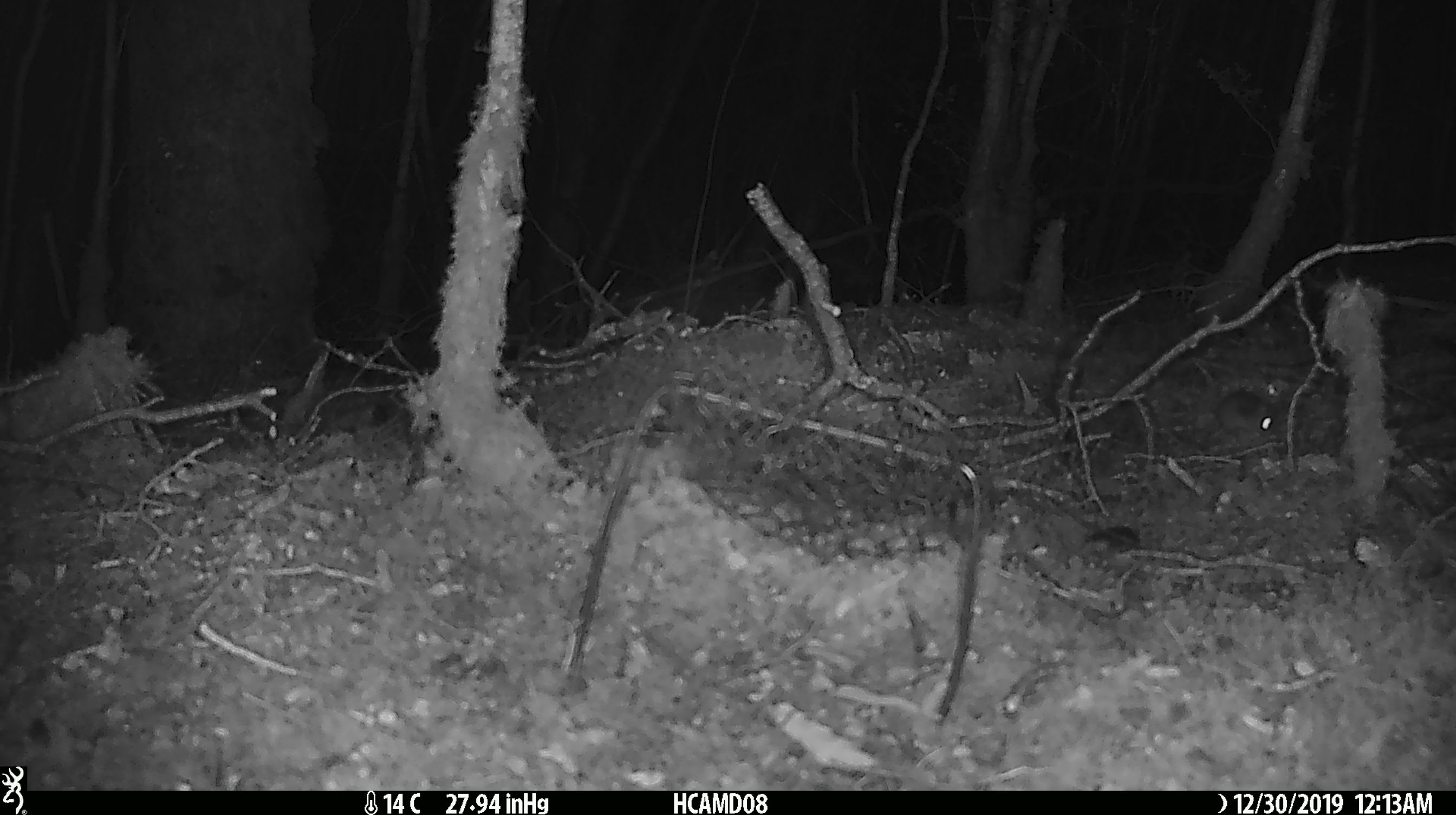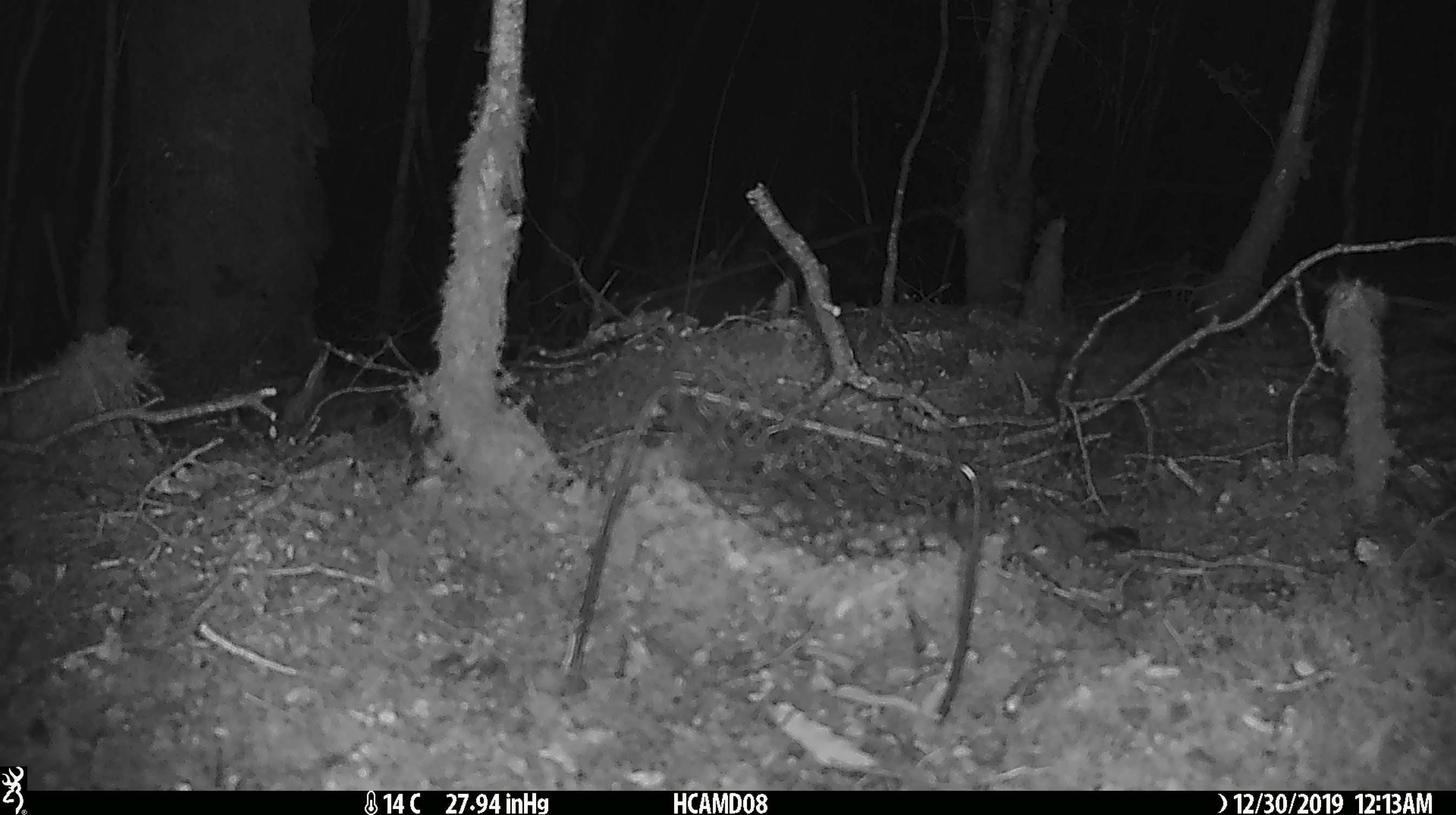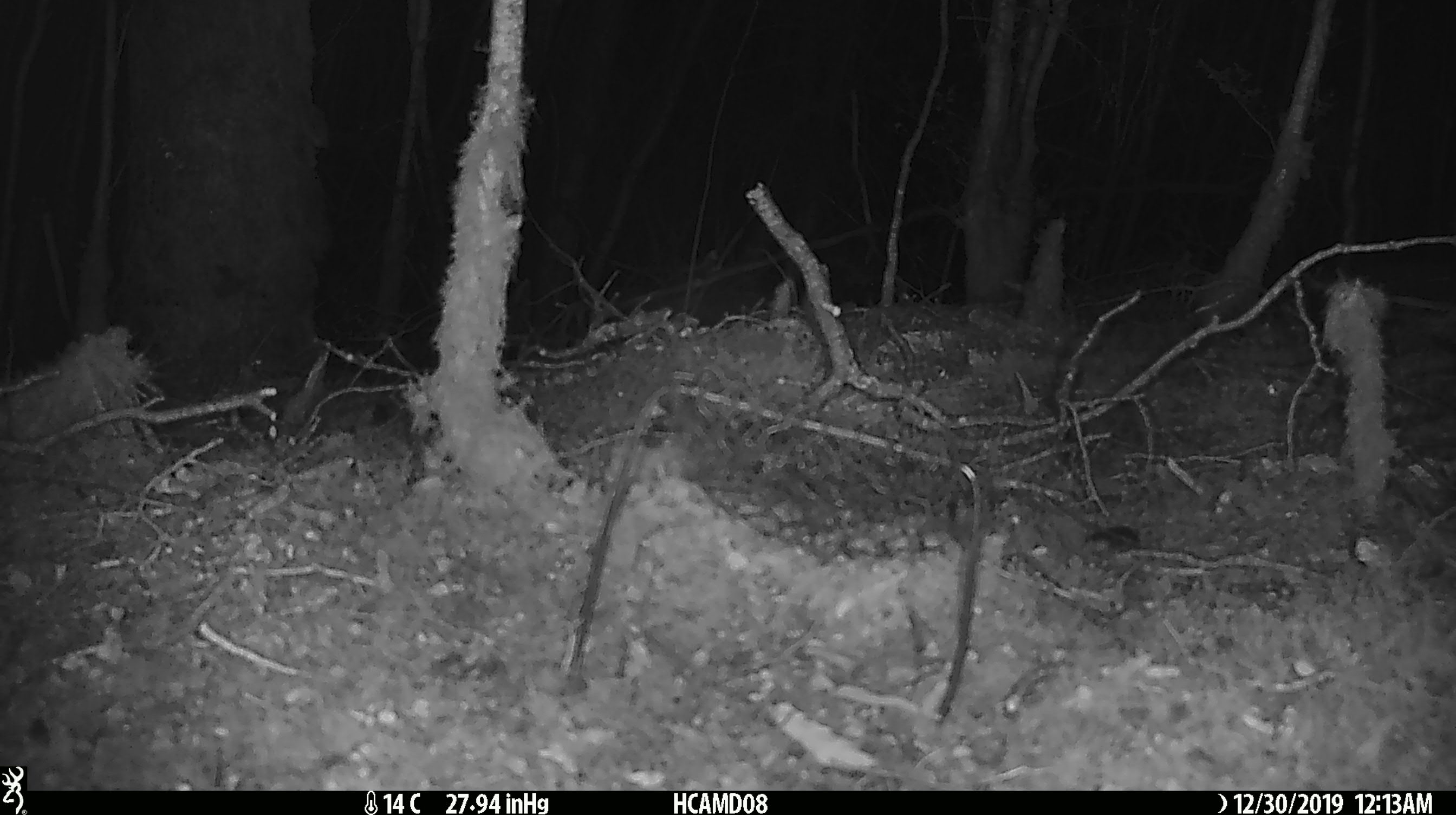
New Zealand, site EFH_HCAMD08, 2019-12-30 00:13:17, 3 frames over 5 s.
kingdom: Animalia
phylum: Chordata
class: Mammalia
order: Rodentia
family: Muridae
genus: Mus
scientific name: Mus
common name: mouse